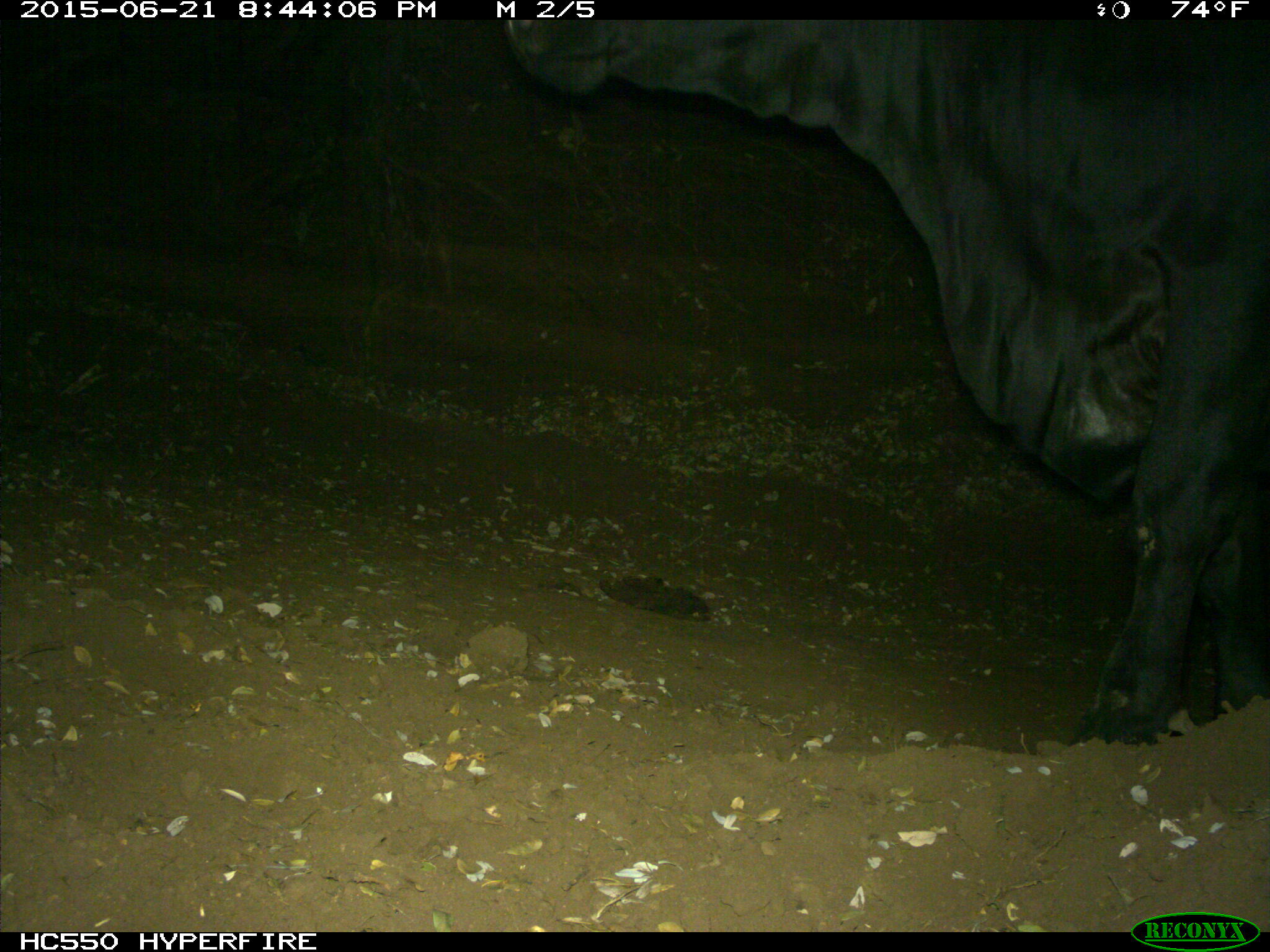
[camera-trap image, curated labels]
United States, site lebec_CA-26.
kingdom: Animalia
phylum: Chordata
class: Mammalia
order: Artiodactyla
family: Bovidae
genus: Bos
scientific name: Bos taurus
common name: domestic cow